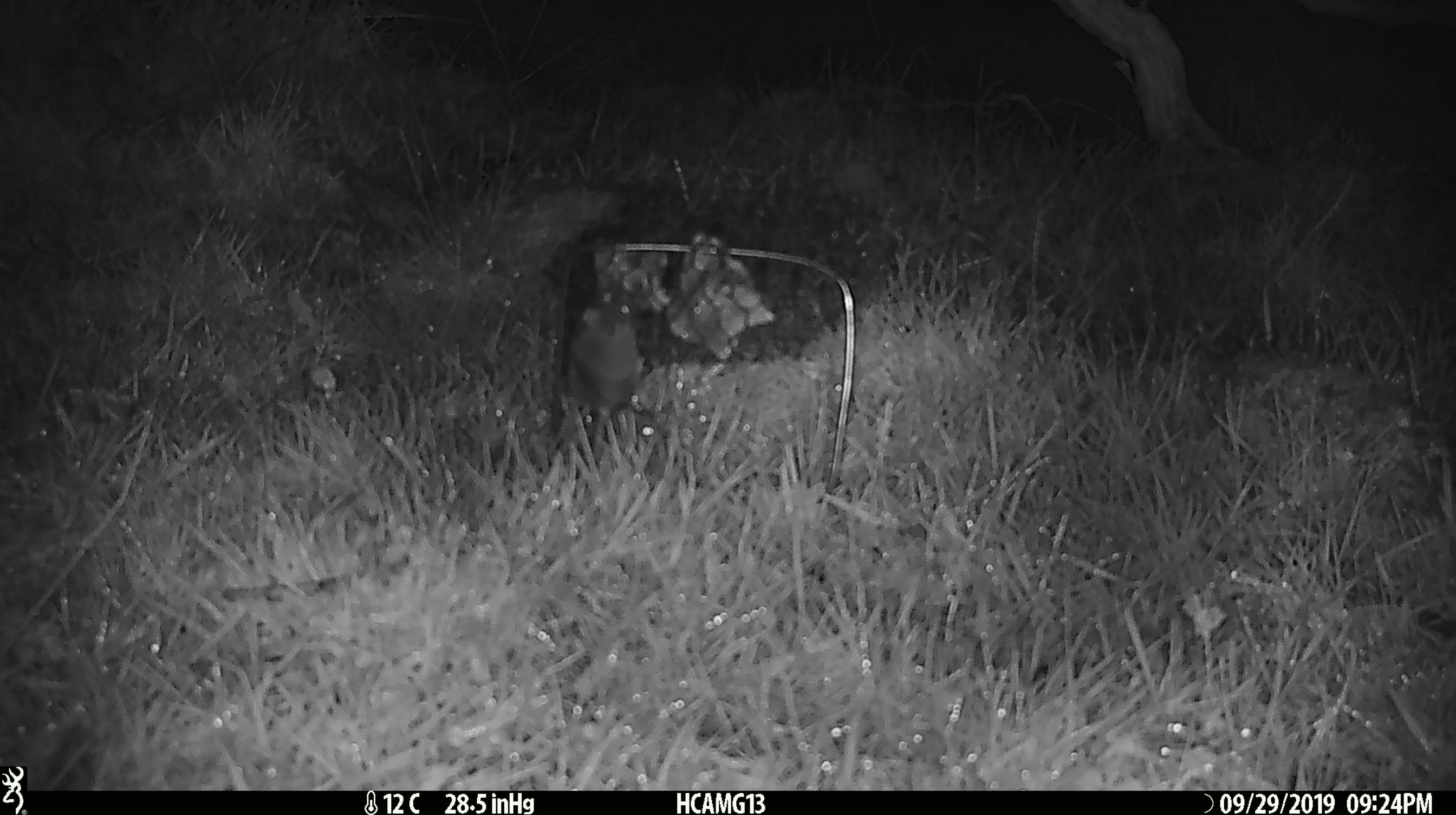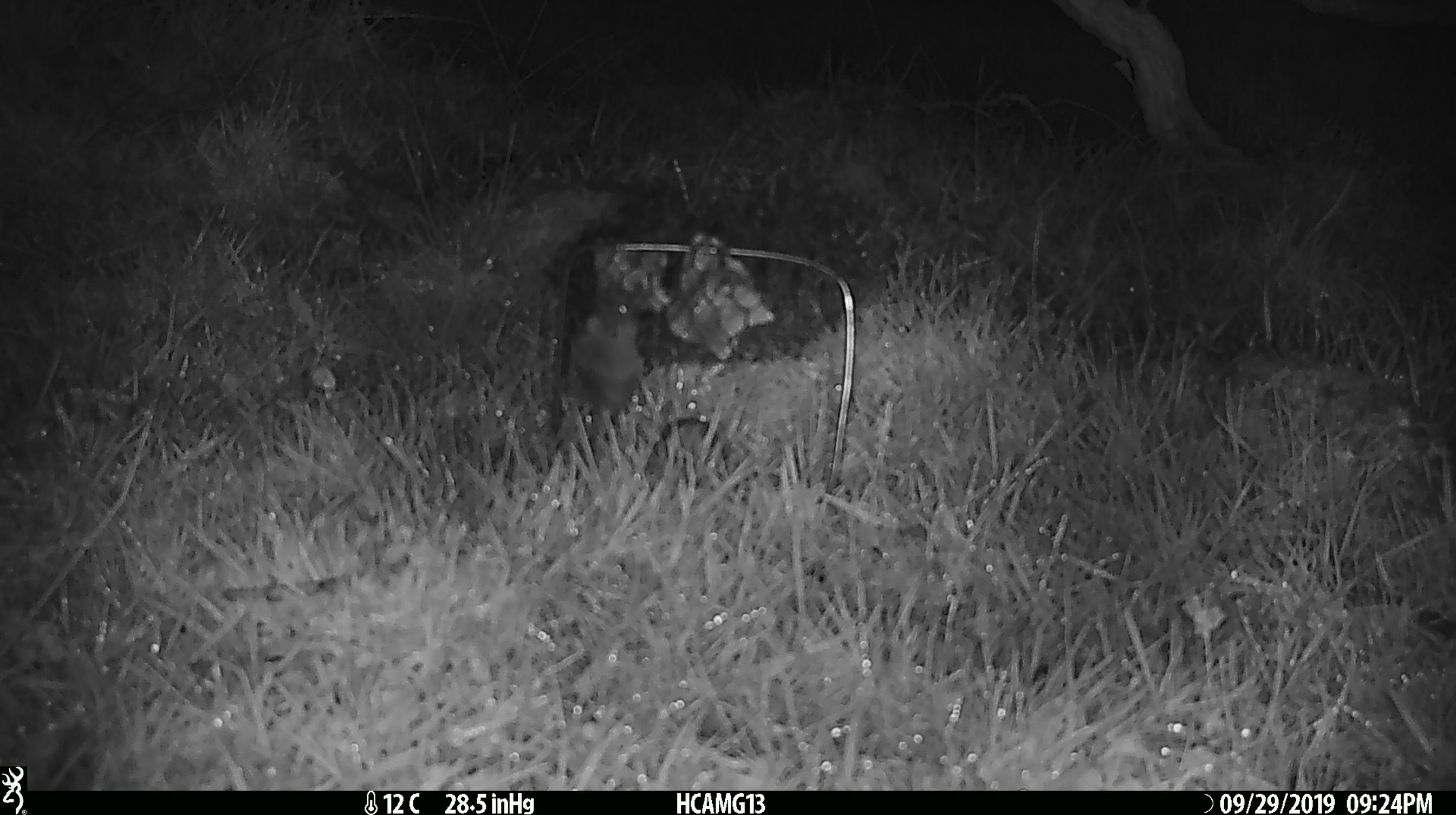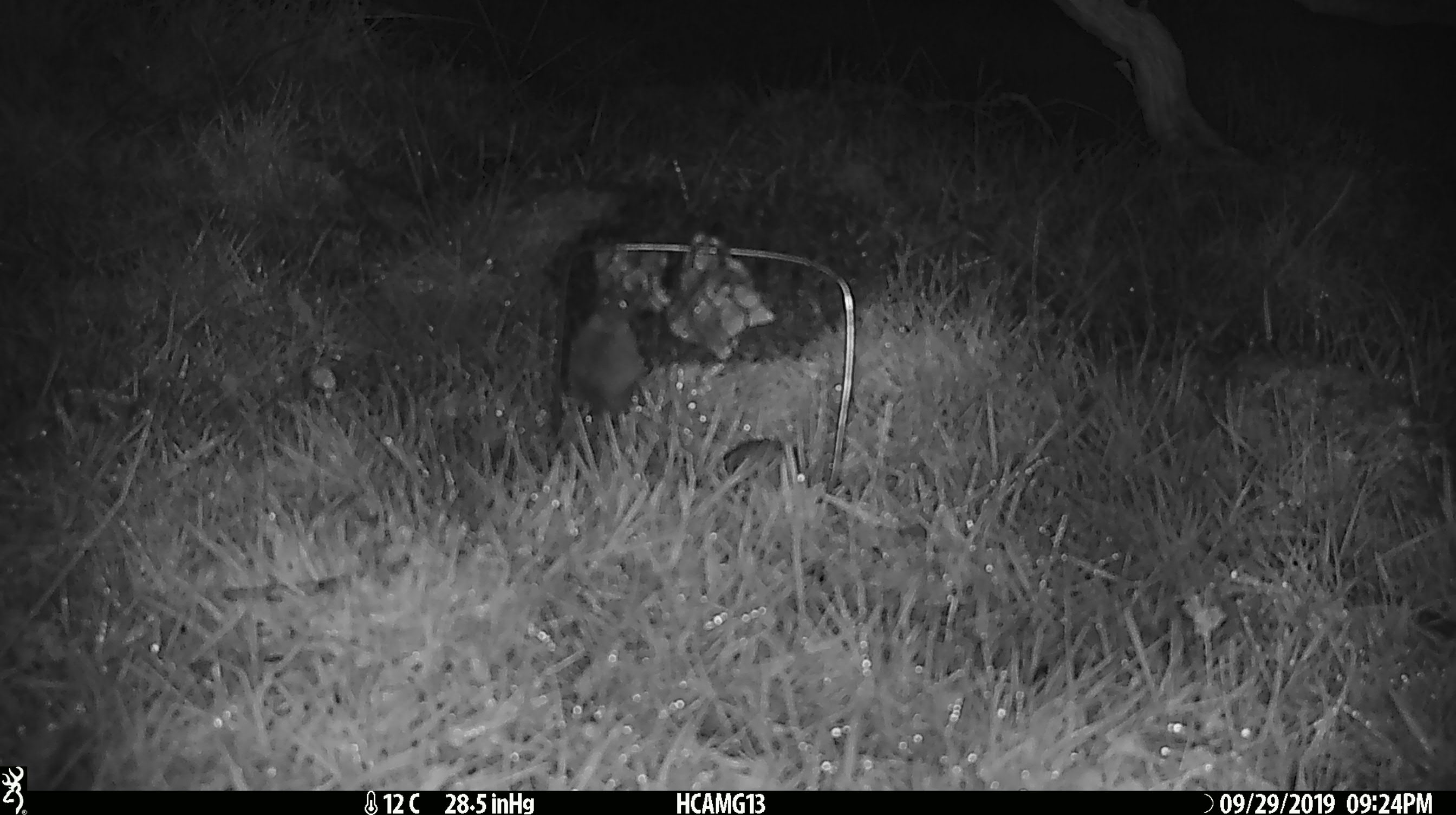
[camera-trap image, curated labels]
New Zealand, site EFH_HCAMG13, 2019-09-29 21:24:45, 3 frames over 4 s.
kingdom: Animalia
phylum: Chordata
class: Mammalia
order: Rodentia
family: Muridae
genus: Mus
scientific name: Mus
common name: mouse